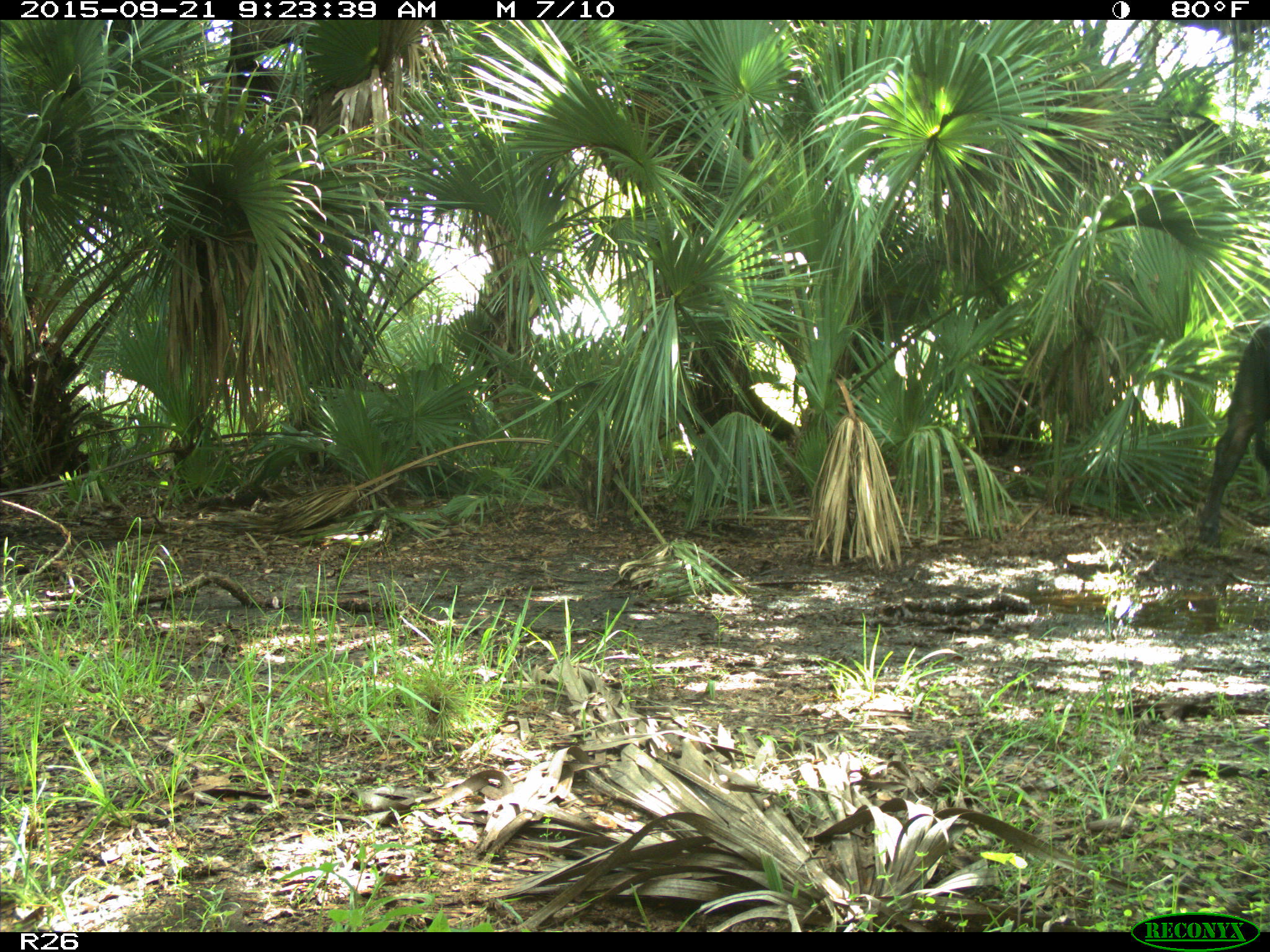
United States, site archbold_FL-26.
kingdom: Animalia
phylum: Chordata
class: Mammalia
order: Artiodactyla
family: Bovidae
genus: Bos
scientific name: Bos taurus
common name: domestic cow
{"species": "Bos taurus (domestic cow)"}